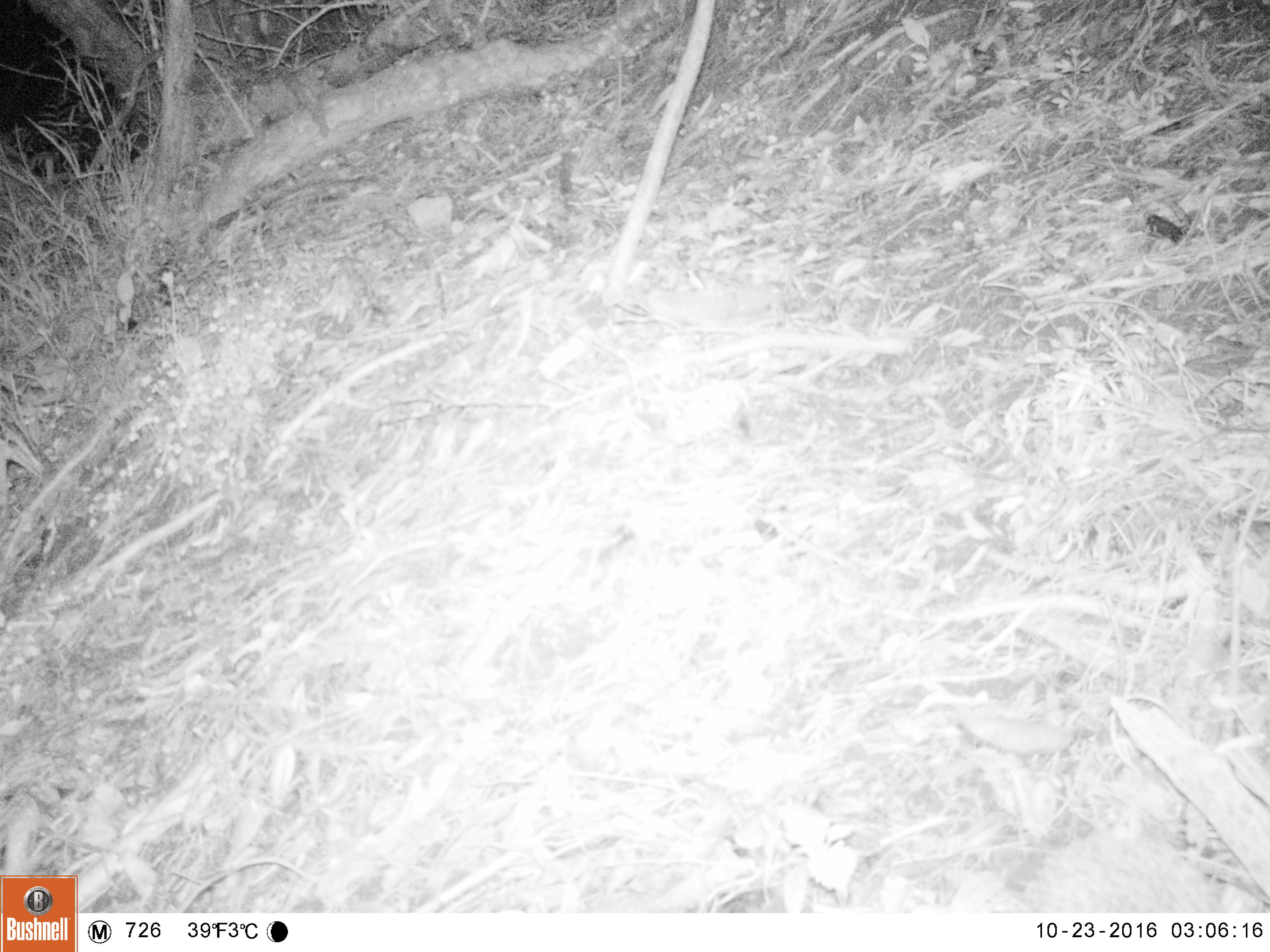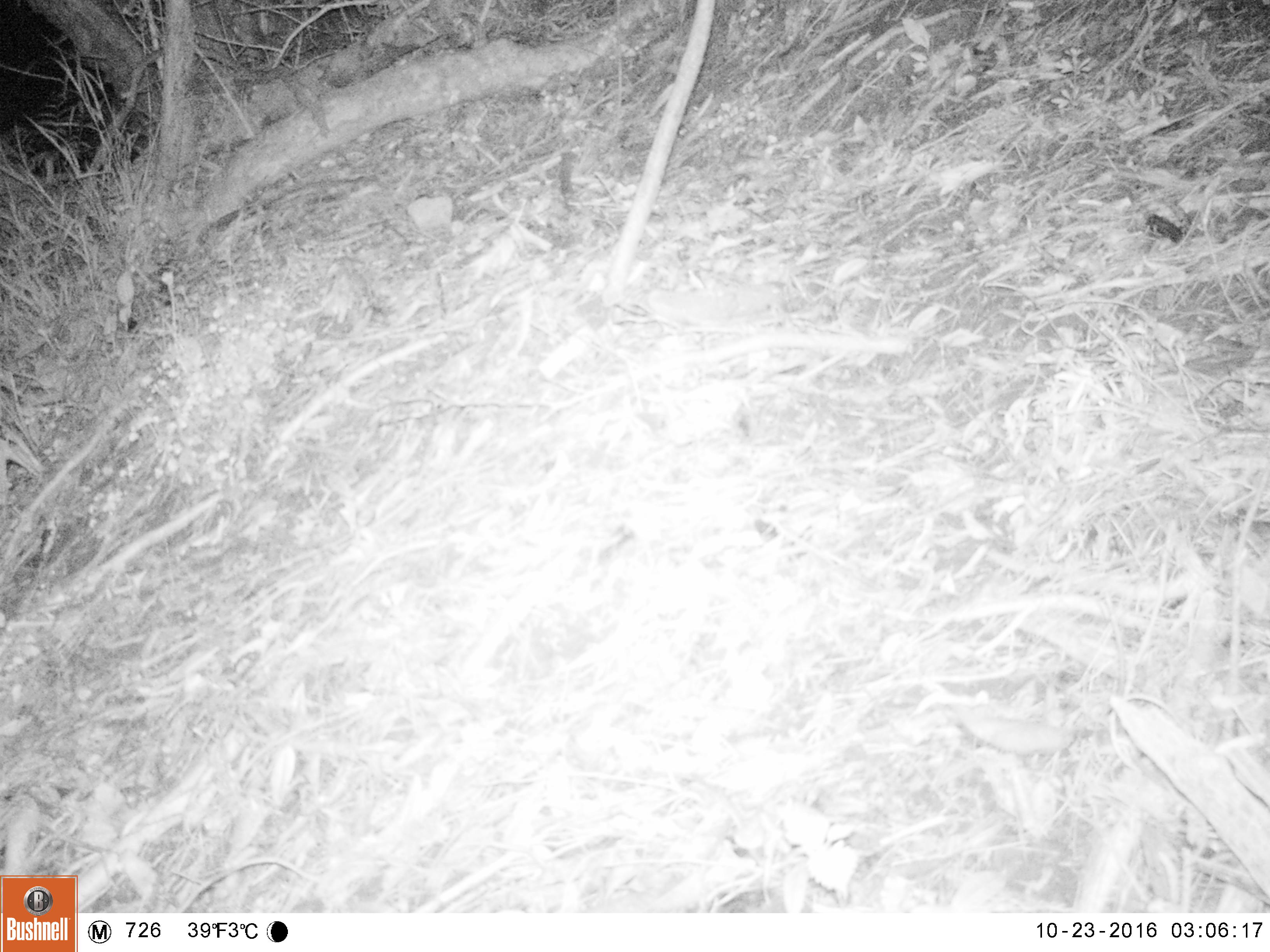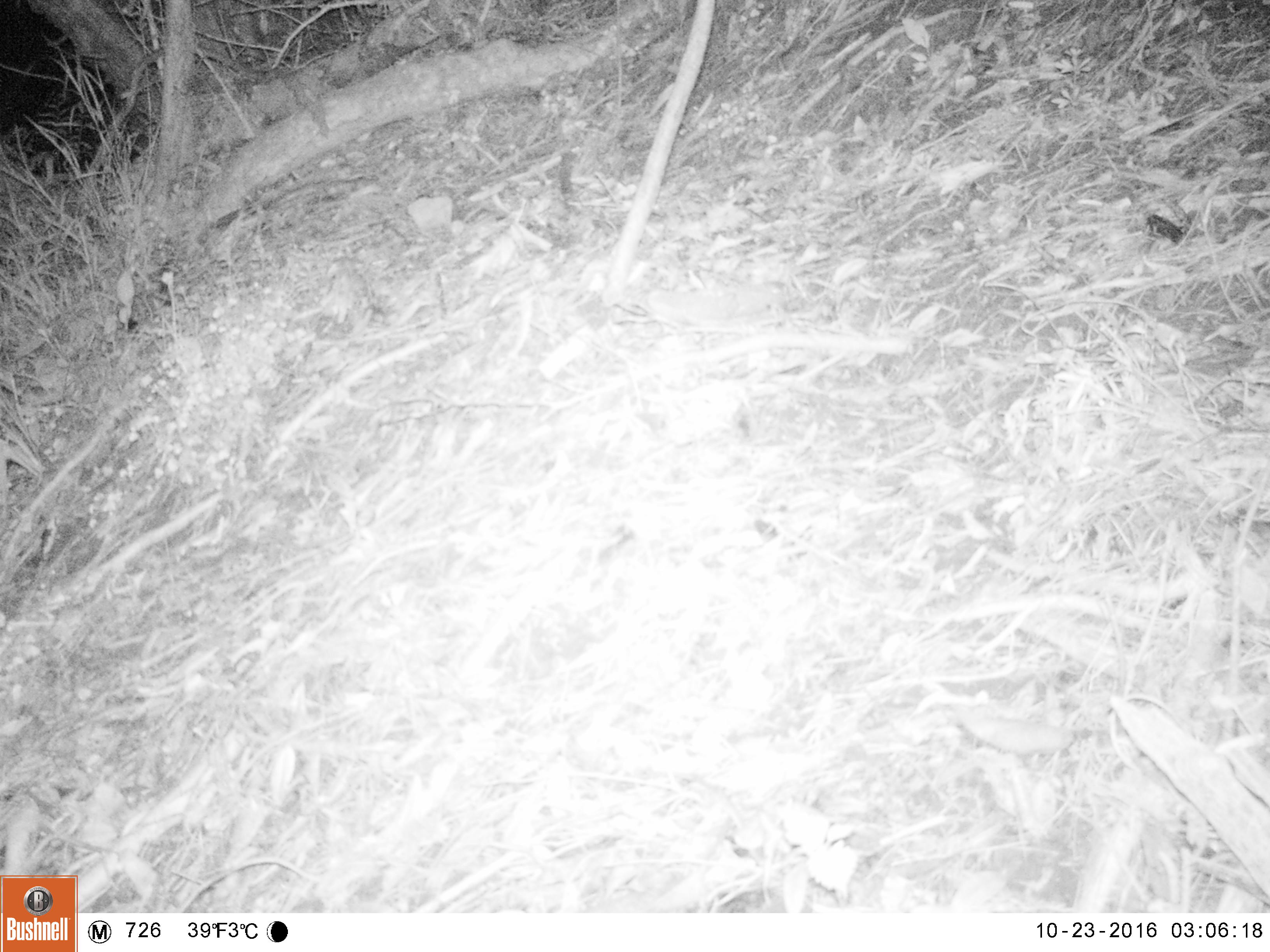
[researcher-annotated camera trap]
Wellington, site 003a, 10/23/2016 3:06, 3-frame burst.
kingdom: Animalia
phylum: Chordata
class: Mammalia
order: Eulipotyphla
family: Erinaceidae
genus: Erinaceus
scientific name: Erinaceus europaeus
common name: hedgehog